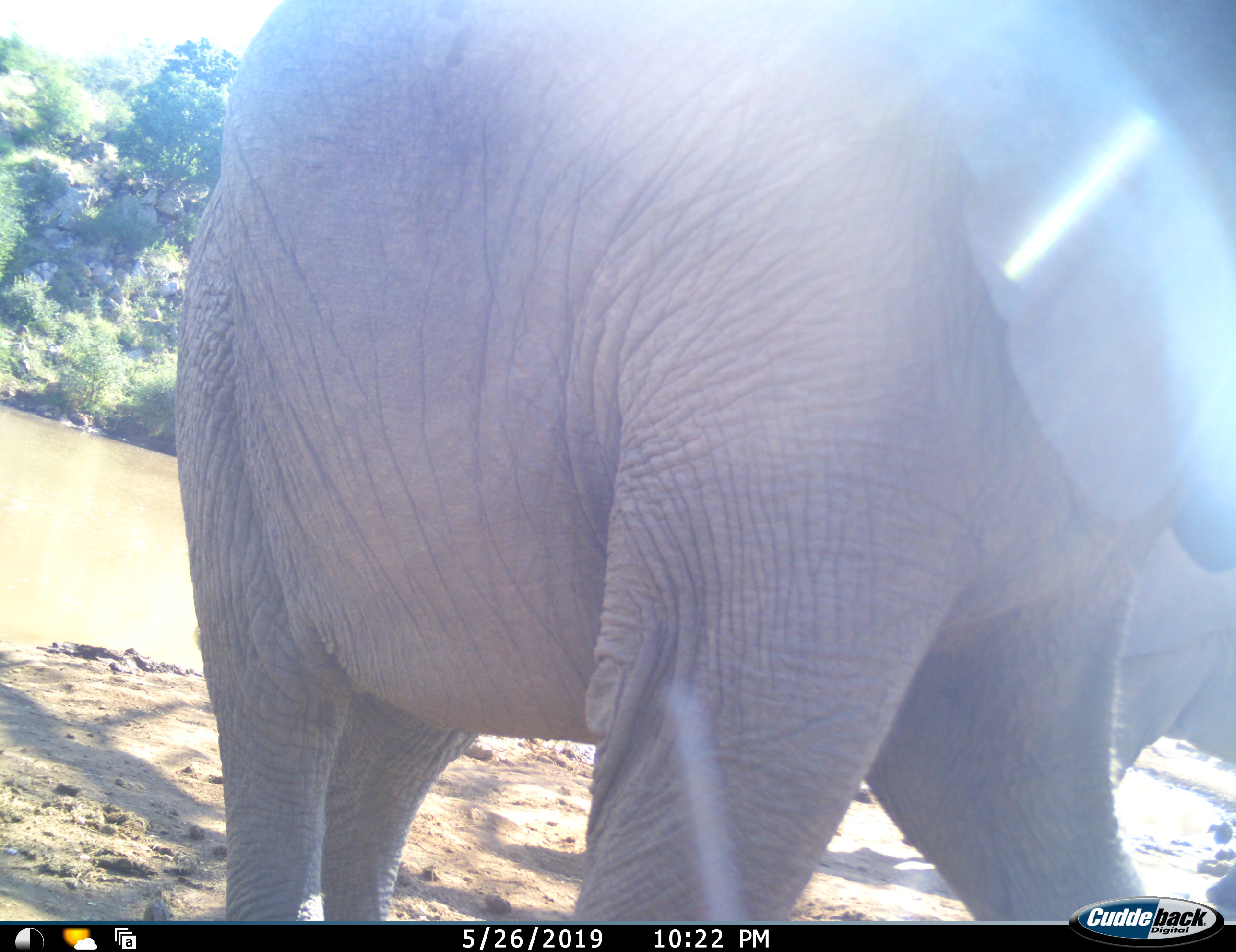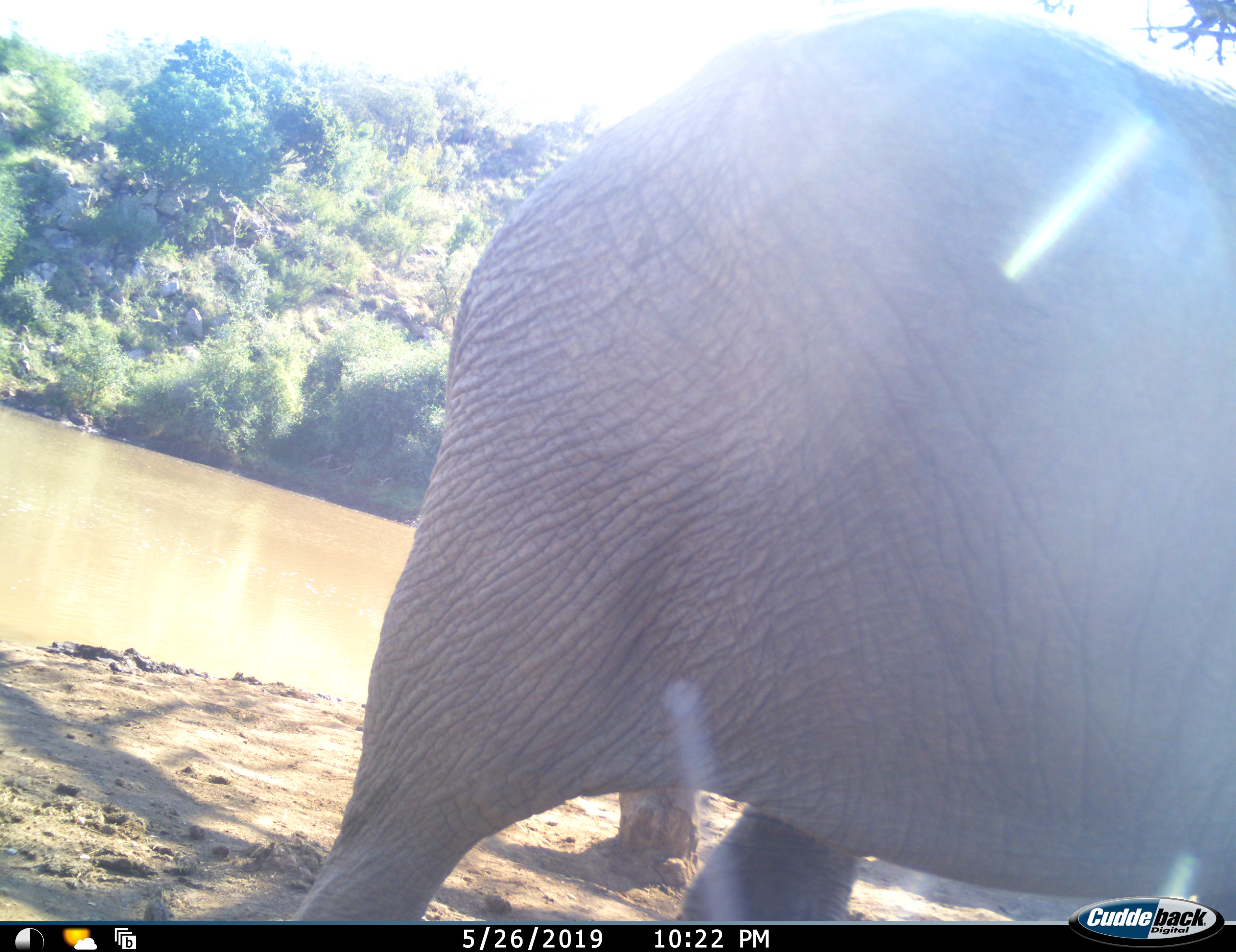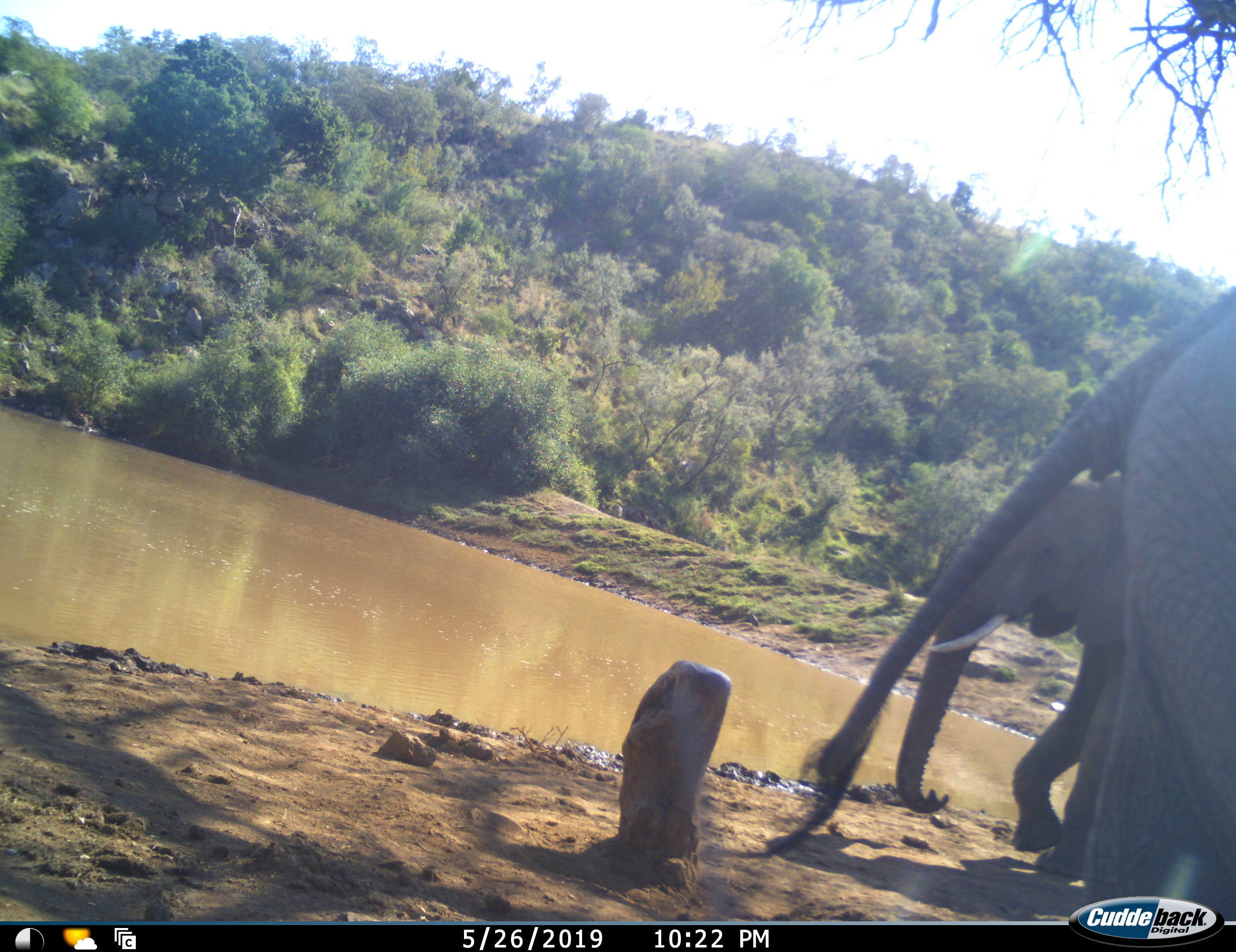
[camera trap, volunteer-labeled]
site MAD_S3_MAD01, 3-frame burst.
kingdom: Animalia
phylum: Chordata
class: Mammalia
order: Proboscidea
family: Elephantidae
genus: Loxodonta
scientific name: Loxodonta africana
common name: african bush elephant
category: elephant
Elephant (african bush elephant) (Loxodonta africana), count 2. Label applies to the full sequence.